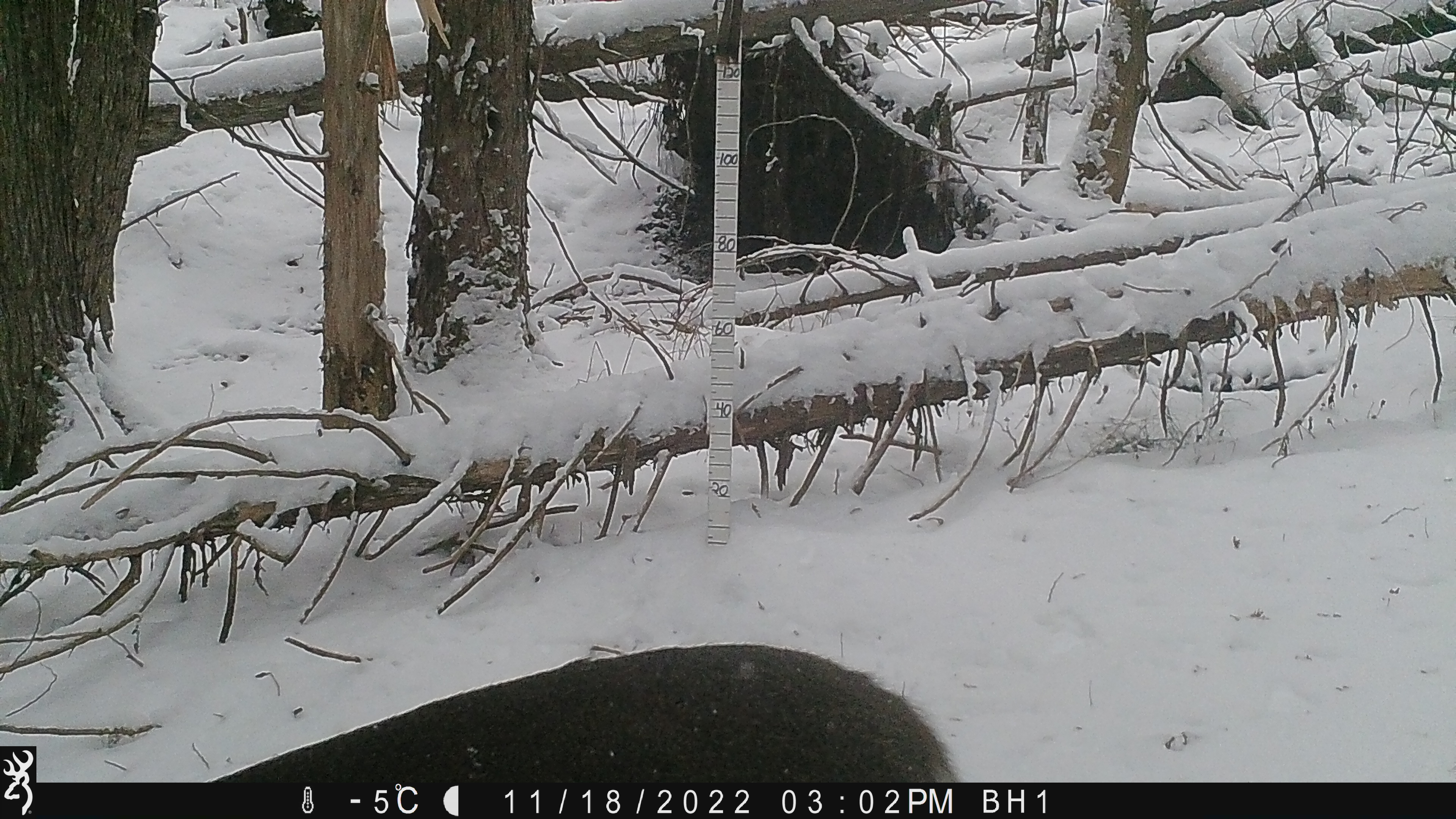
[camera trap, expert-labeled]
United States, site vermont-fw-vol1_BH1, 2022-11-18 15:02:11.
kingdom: Animalia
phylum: Chordata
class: Mammalia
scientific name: Mammalia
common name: mammal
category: mammal sp.